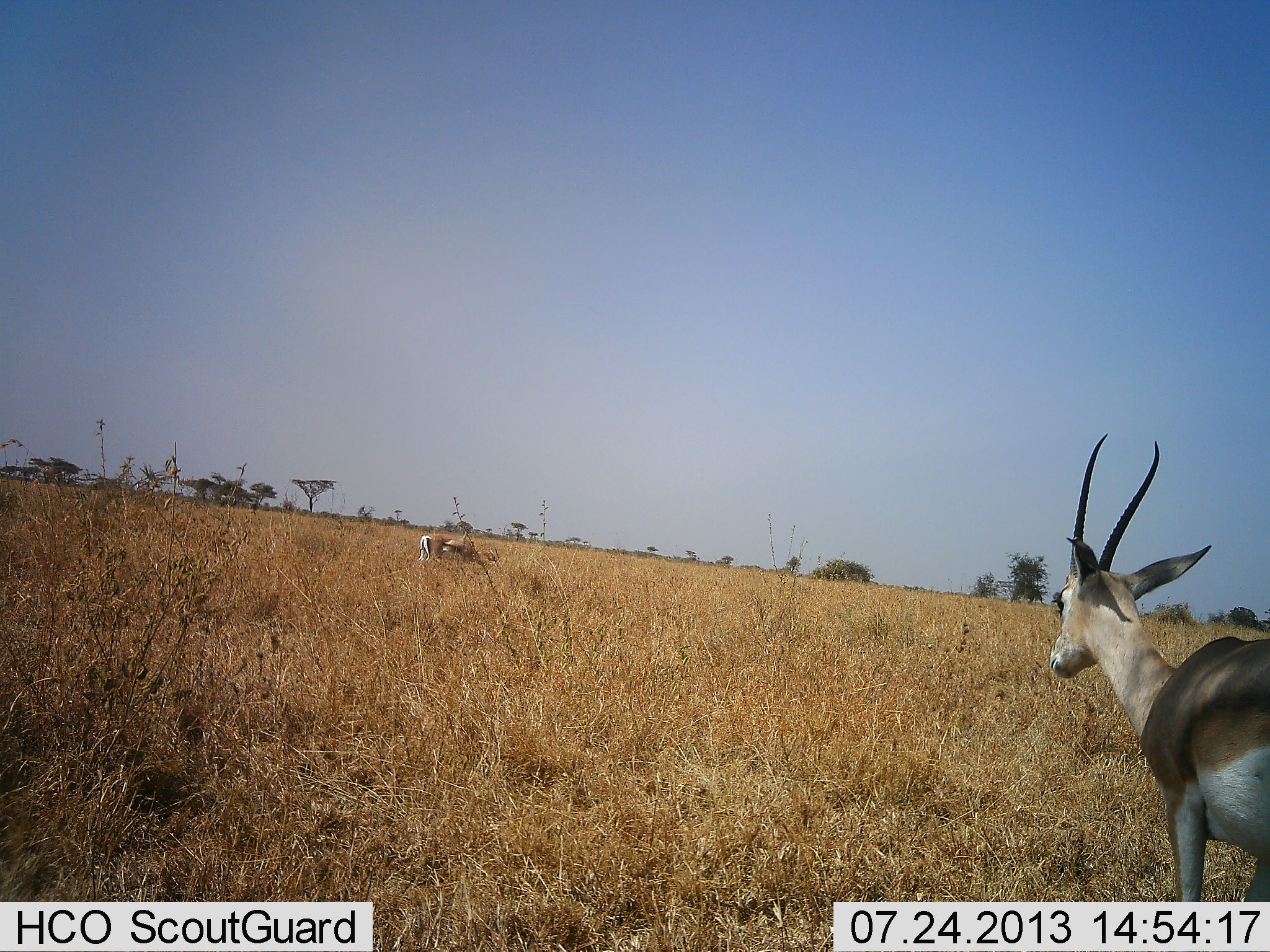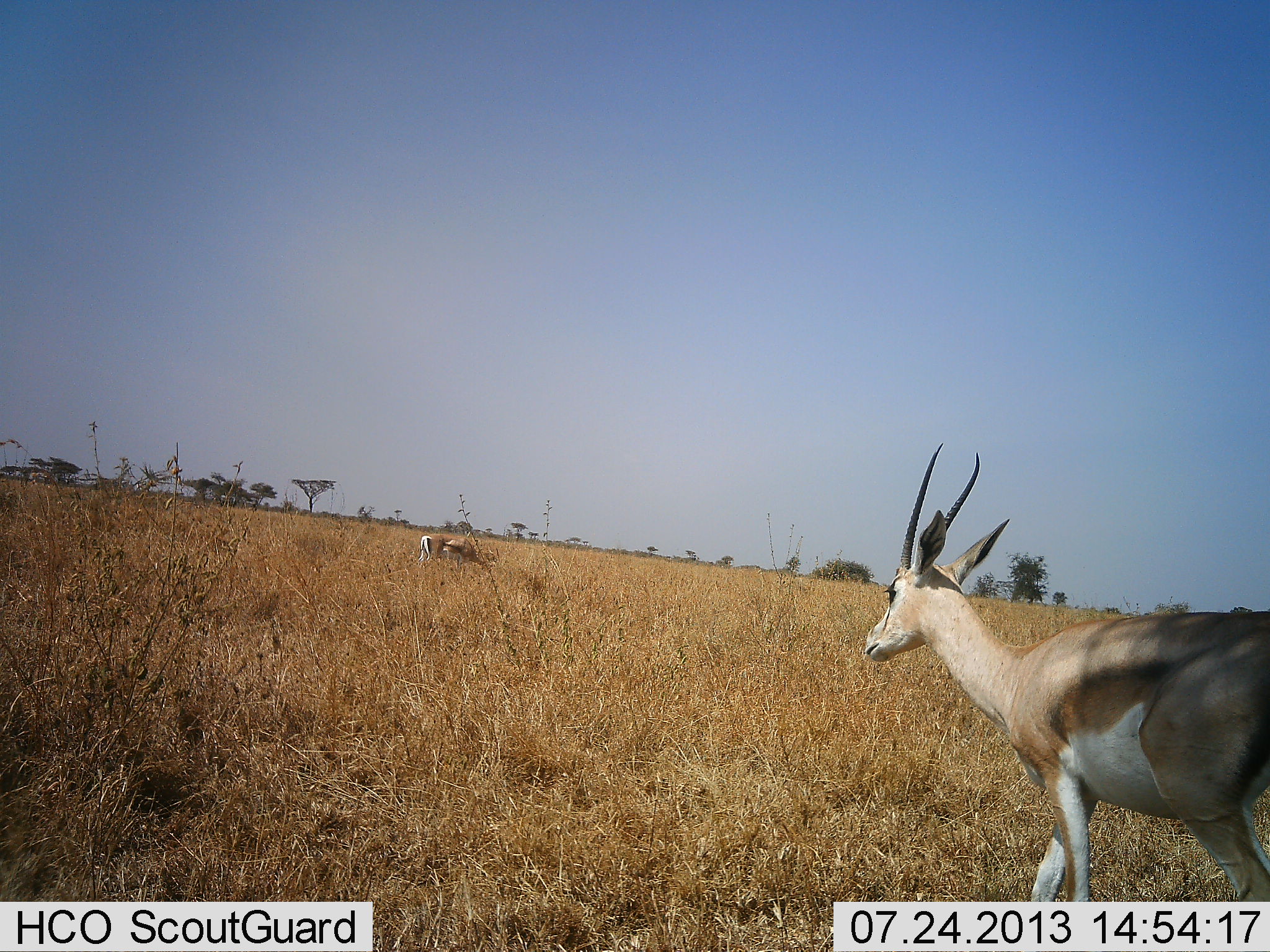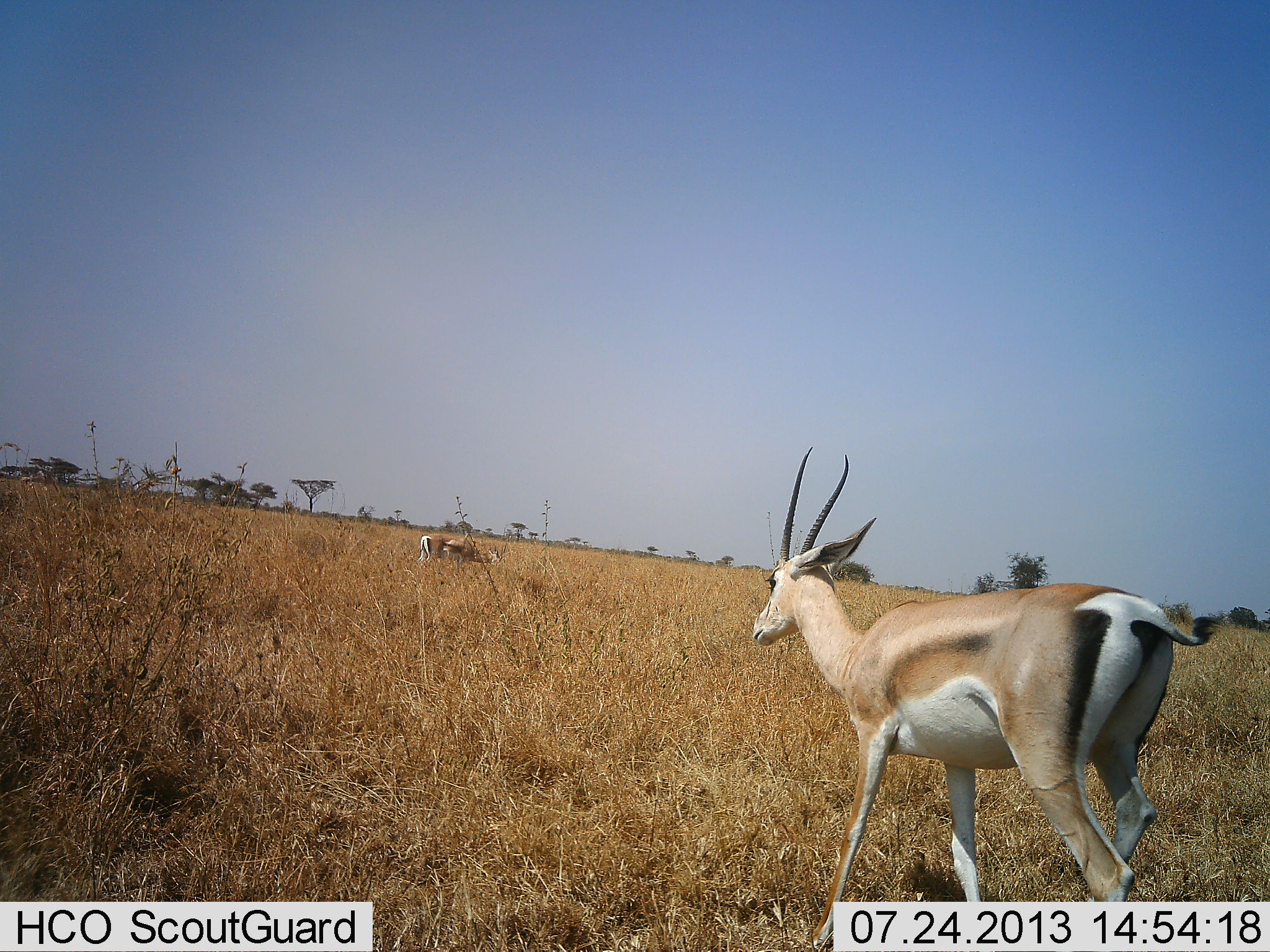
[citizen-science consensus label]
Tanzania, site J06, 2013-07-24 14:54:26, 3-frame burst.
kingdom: Animalia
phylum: Chordata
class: Mammalia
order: Artiodactyla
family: Bovidae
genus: Nanger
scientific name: Nanger granti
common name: grant's gazelle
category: gazellegrants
Gazellegrants (grant's gazelle) (Nanger granti), count 2. Behavior (volunteer vote fractions): standing 40%, resting 10%, moving 80%, interacting 0%. Young present (vote fraction): 0%. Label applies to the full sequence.